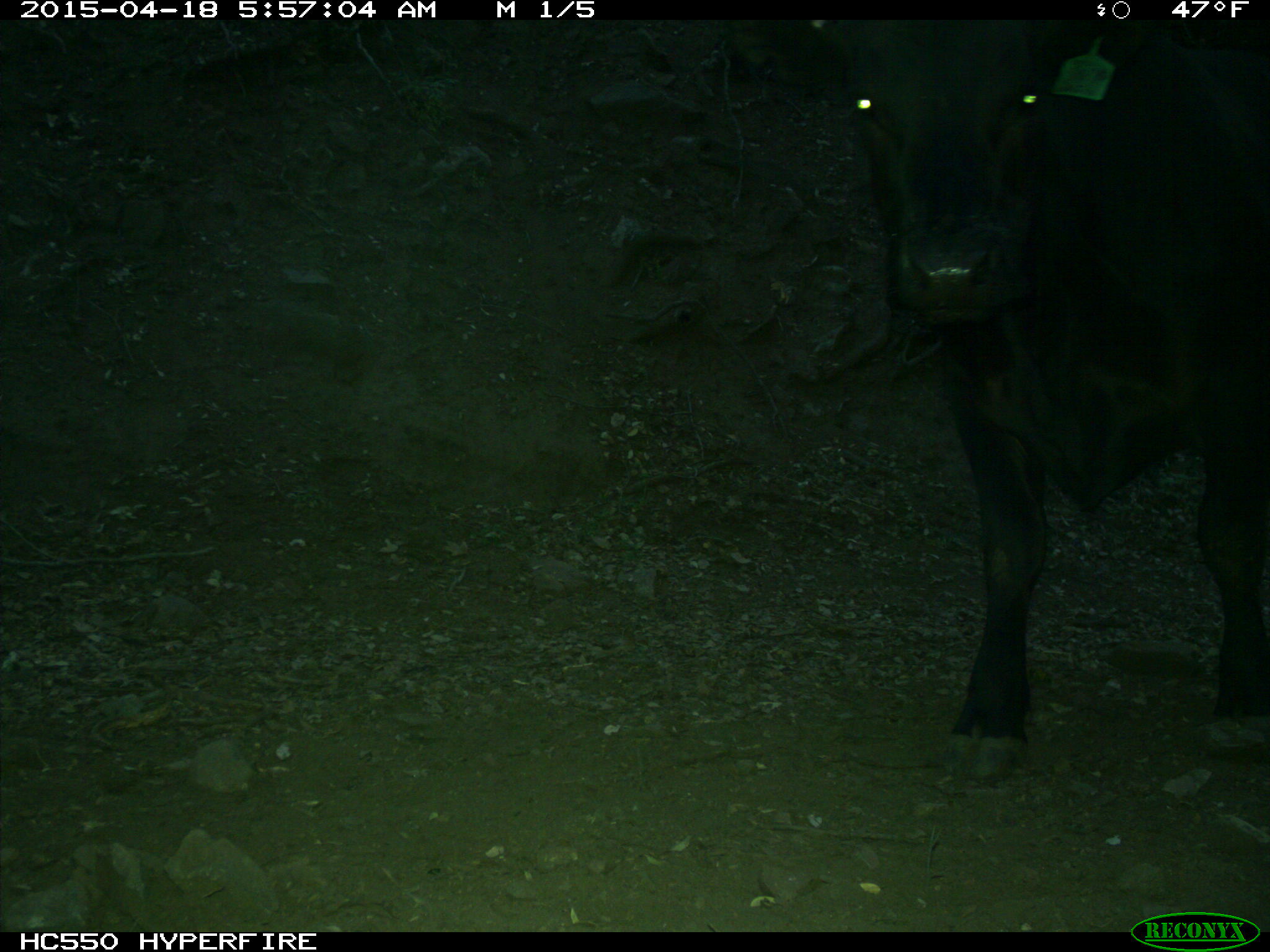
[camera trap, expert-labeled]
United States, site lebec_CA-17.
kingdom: Animalia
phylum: Chordata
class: Mammalia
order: Artiodactyla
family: Bovidae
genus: Bos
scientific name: Bos taurus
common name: domestic cow